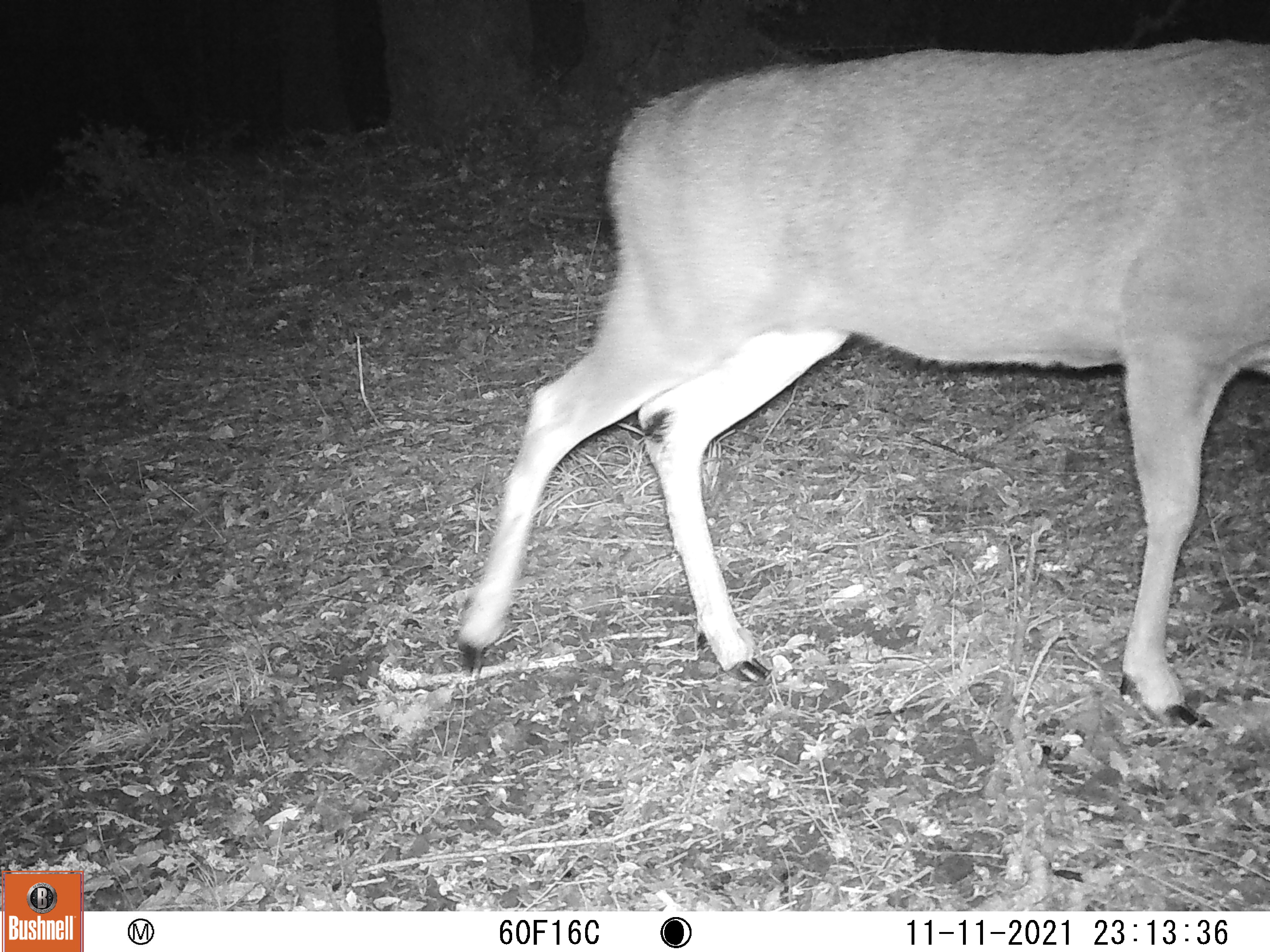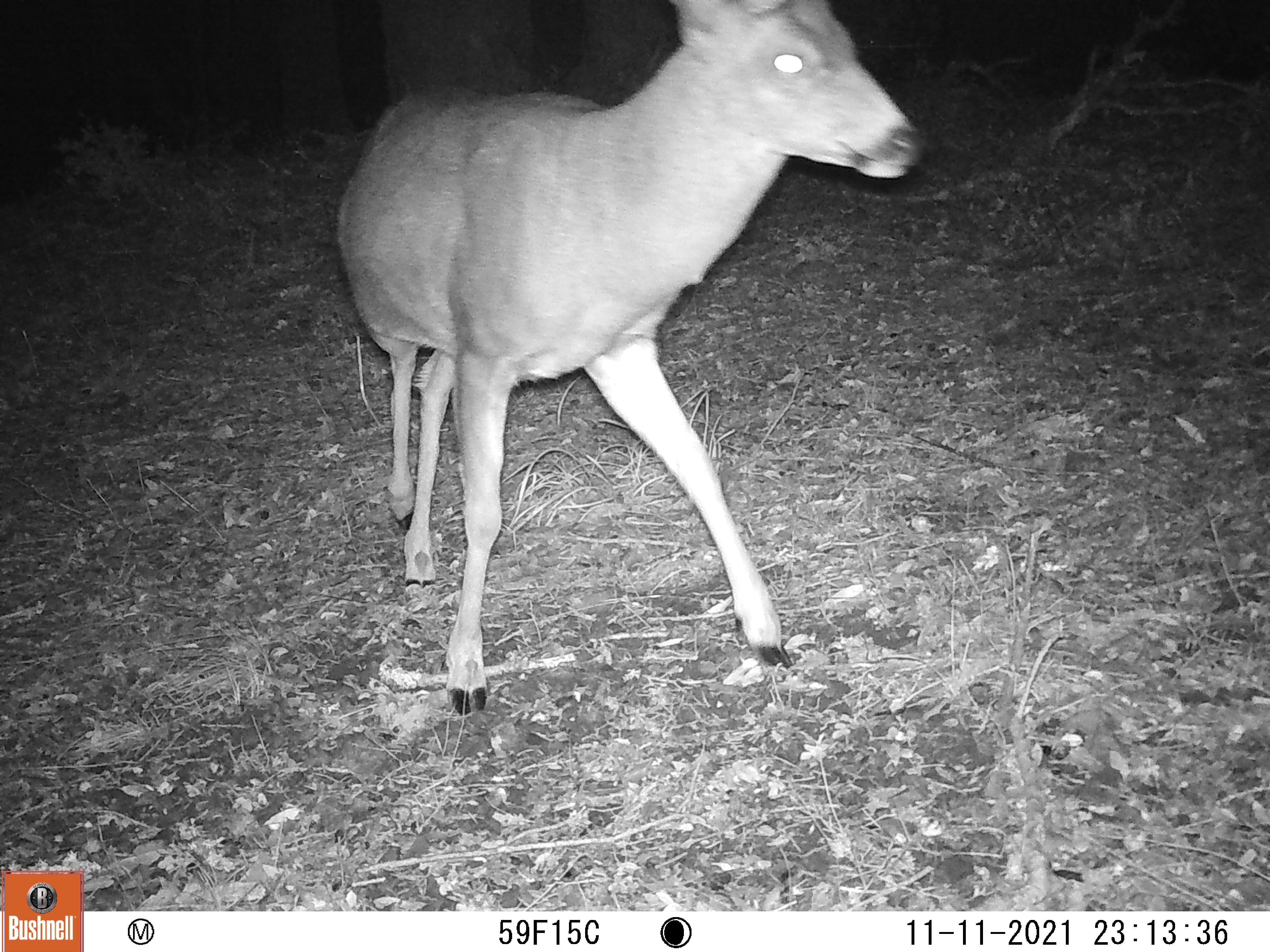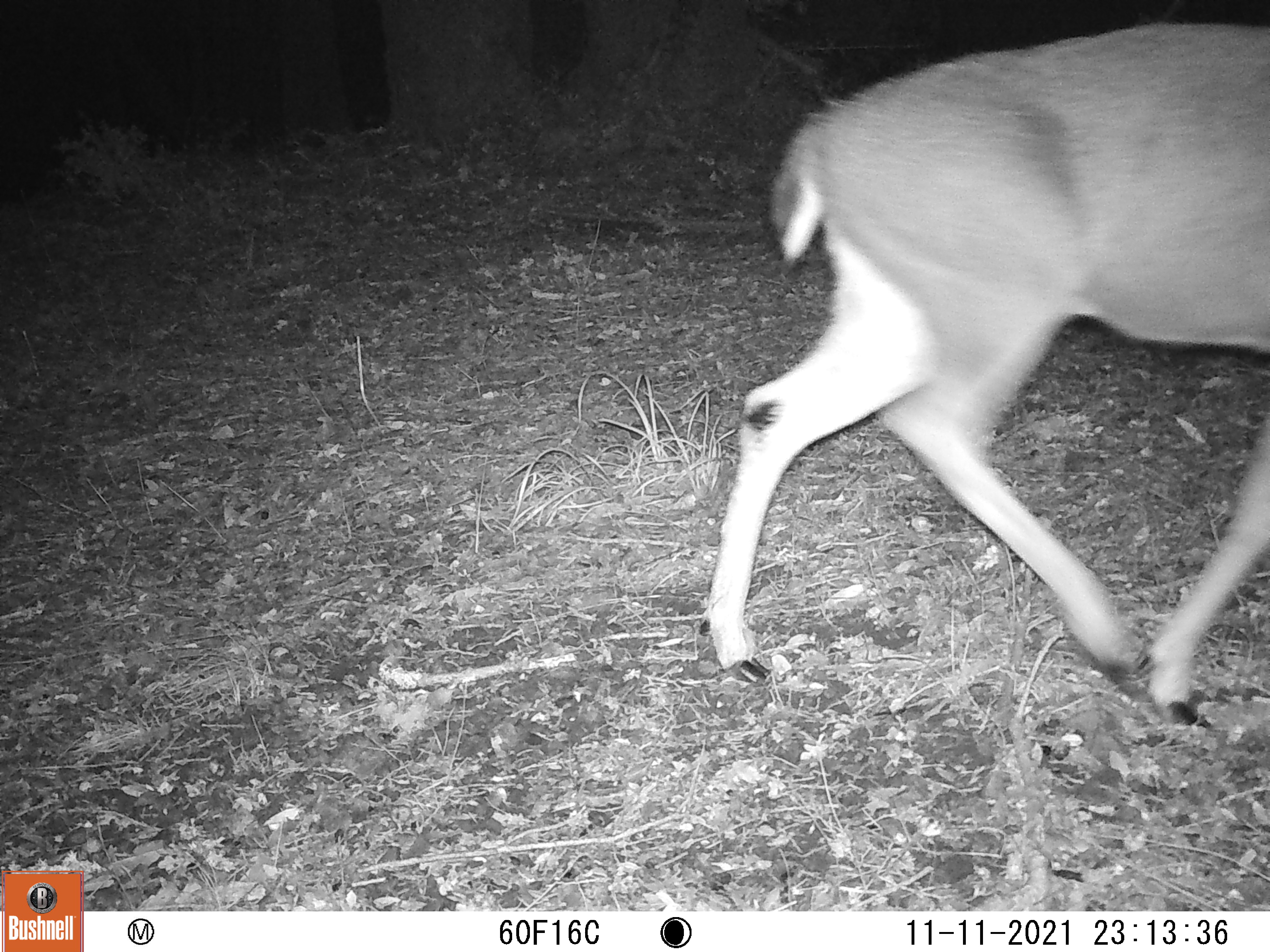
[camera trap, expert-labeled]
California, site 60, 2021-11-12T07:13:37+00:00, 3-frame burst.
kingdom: Animalia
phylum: Chordata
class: Mammalia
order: Artiodactyla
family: Cervidae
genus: Odocoileus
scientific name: Odocoileus hemionus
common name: mule deer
Mule deer (Odocoileus hemionus).